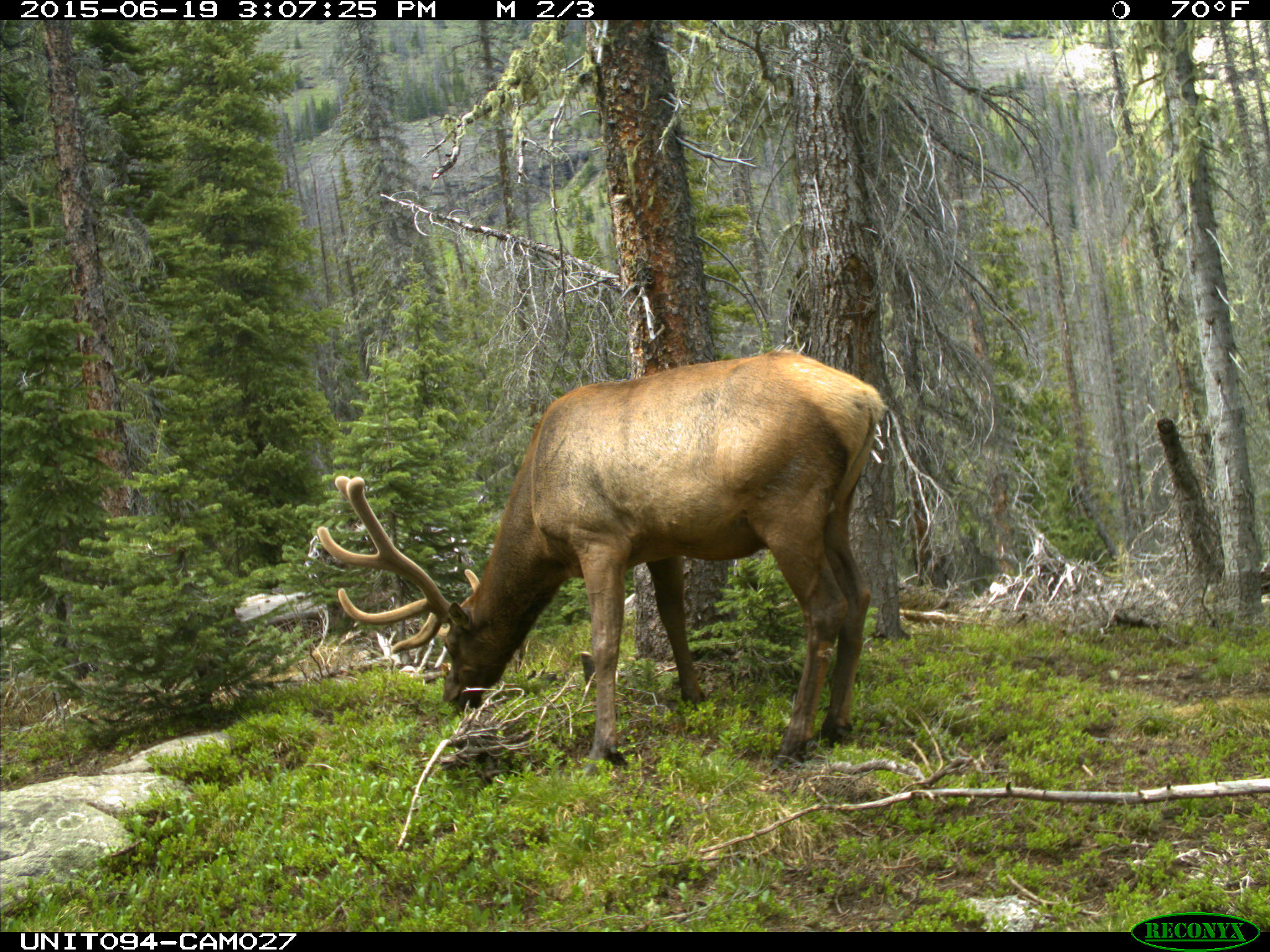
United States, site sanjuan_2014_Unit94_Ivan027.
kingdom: Animalia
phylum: Chordata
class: Mammalia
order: Artiodactyla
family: Cervidae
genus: Cervus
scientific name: Cervus elaphus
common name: red deer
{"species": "Cervus elaphus (red deer)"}